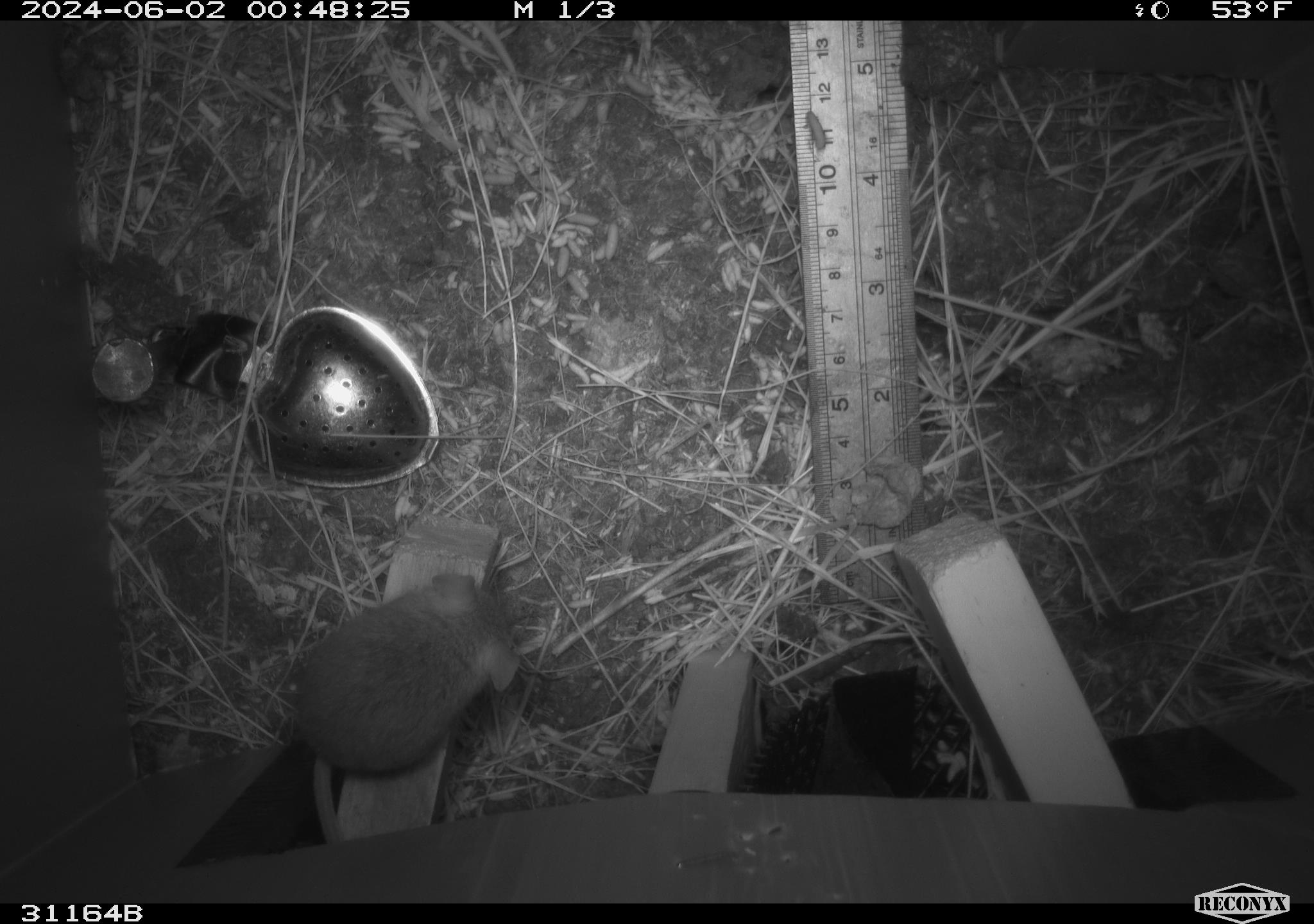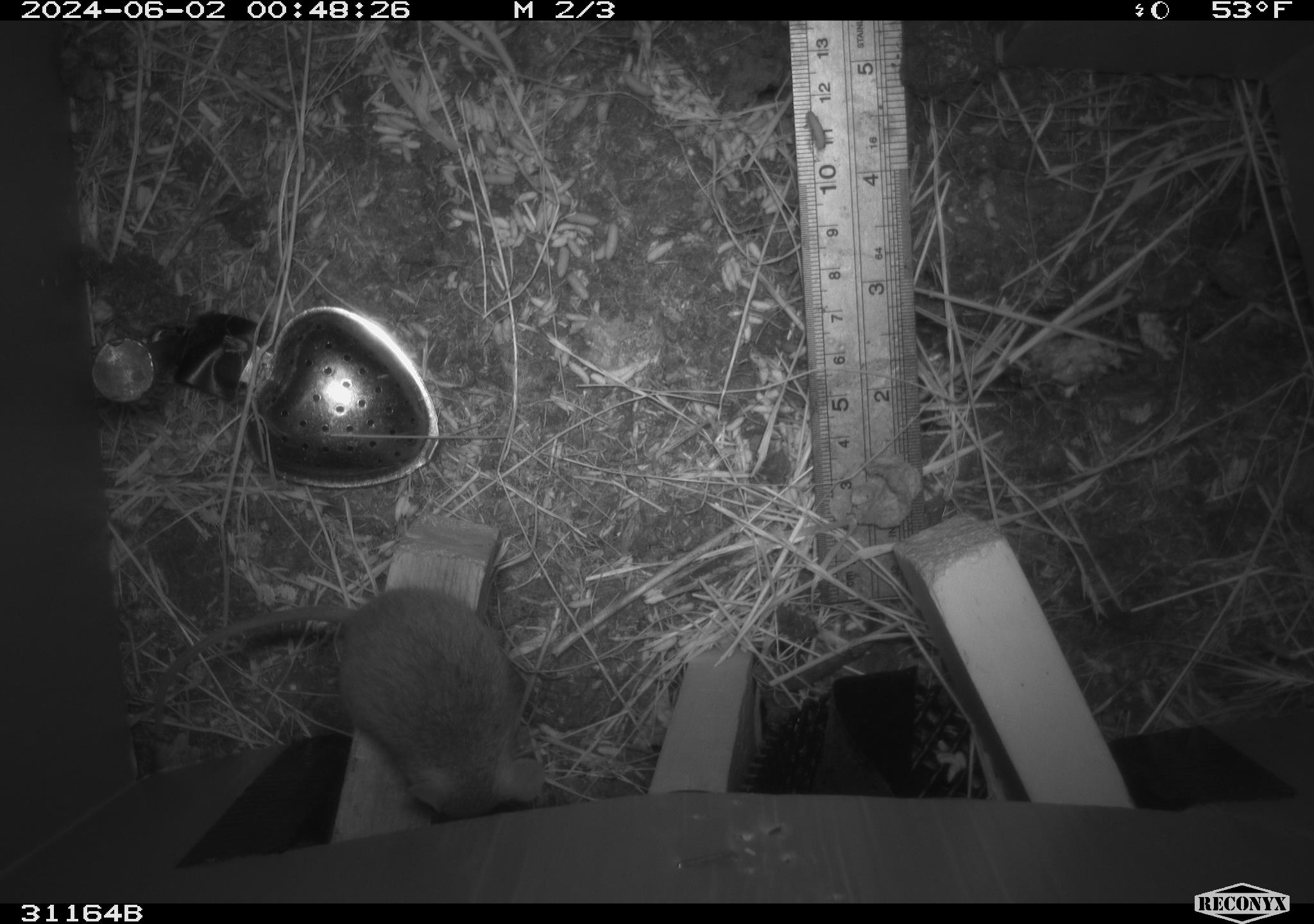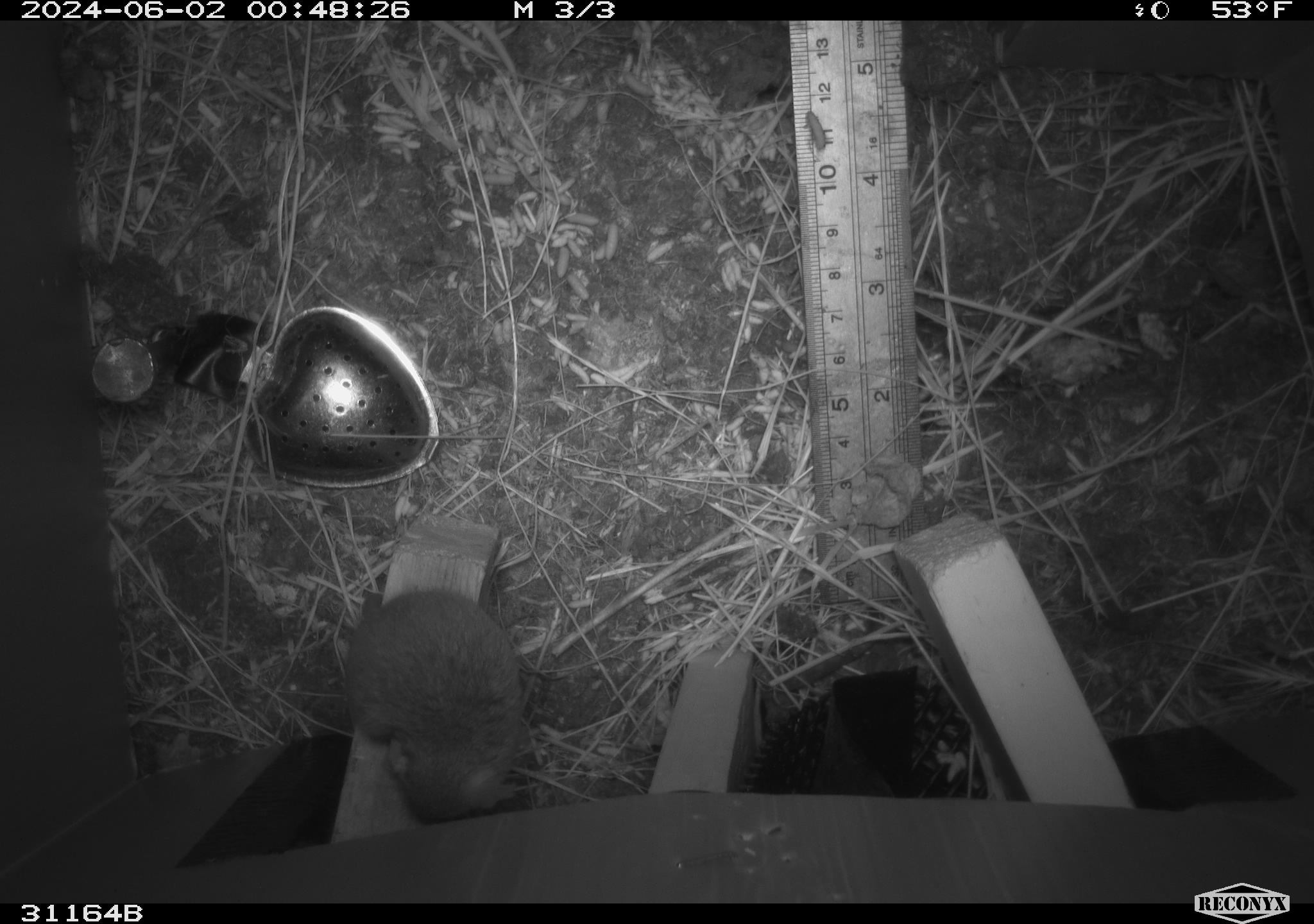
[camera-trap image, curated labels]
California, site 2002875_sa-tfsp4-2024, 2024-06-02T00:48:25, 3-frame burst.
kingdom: Animalia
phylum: Chordata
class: Mammalia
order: Rodentia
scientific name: Rodentia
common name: mouse species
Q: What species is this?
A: Mouse species (Rodentia).